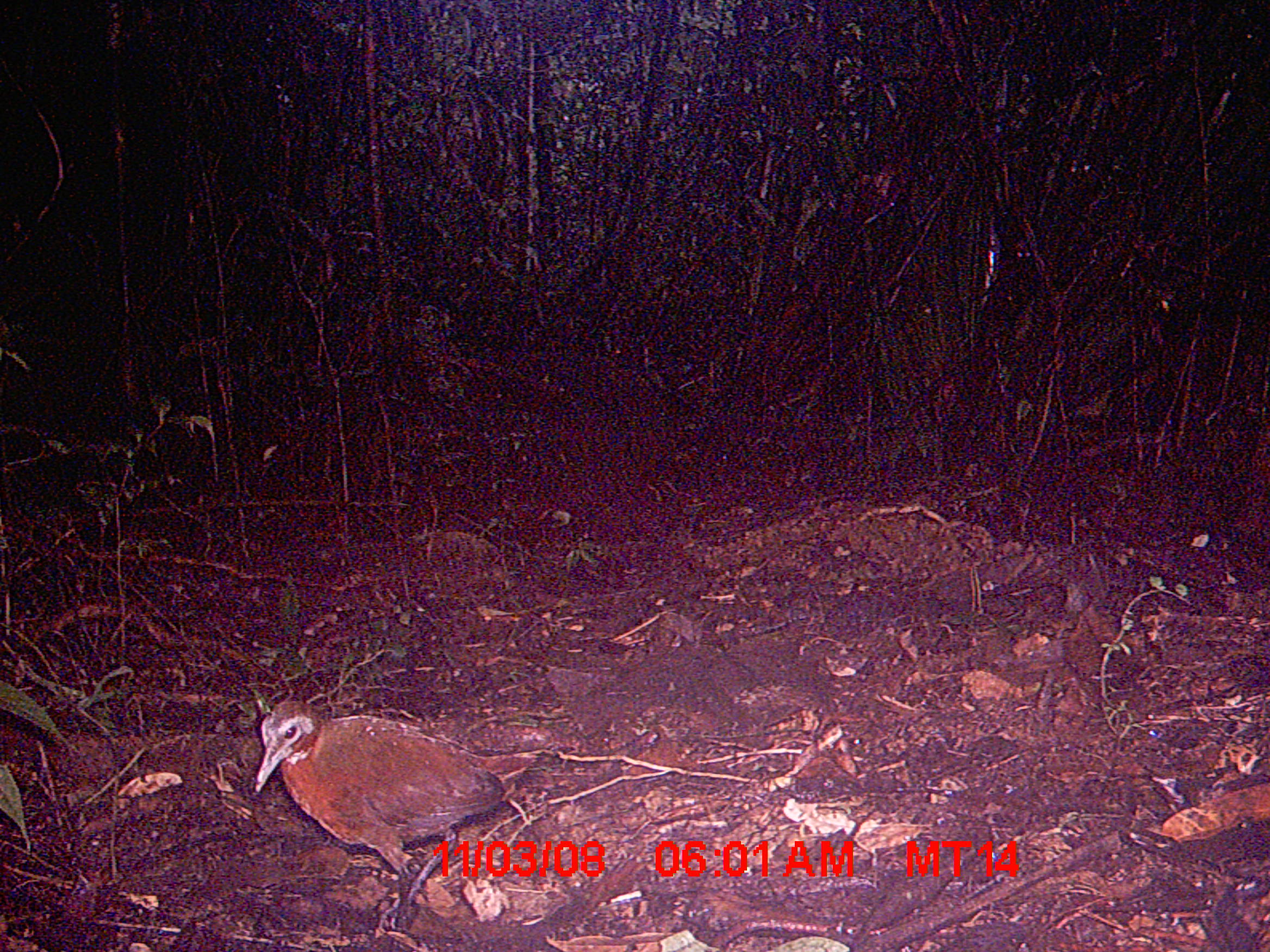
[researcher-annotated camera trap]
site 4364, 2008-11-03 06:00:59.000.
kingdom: Animalia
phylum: Chordata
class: Aves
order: Gruiformes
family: Sarothruridae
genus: Mentocrex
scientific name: Mentocrex kioloides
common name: madagascar wood rail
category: canirallus kioloides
Canirallus kioloides (madagascar wood rail) (Mentocrex kioloides), count 1.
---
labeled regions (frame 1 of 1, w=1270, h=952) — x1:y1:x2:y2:
canirallus kioloides: 245:699:551:934